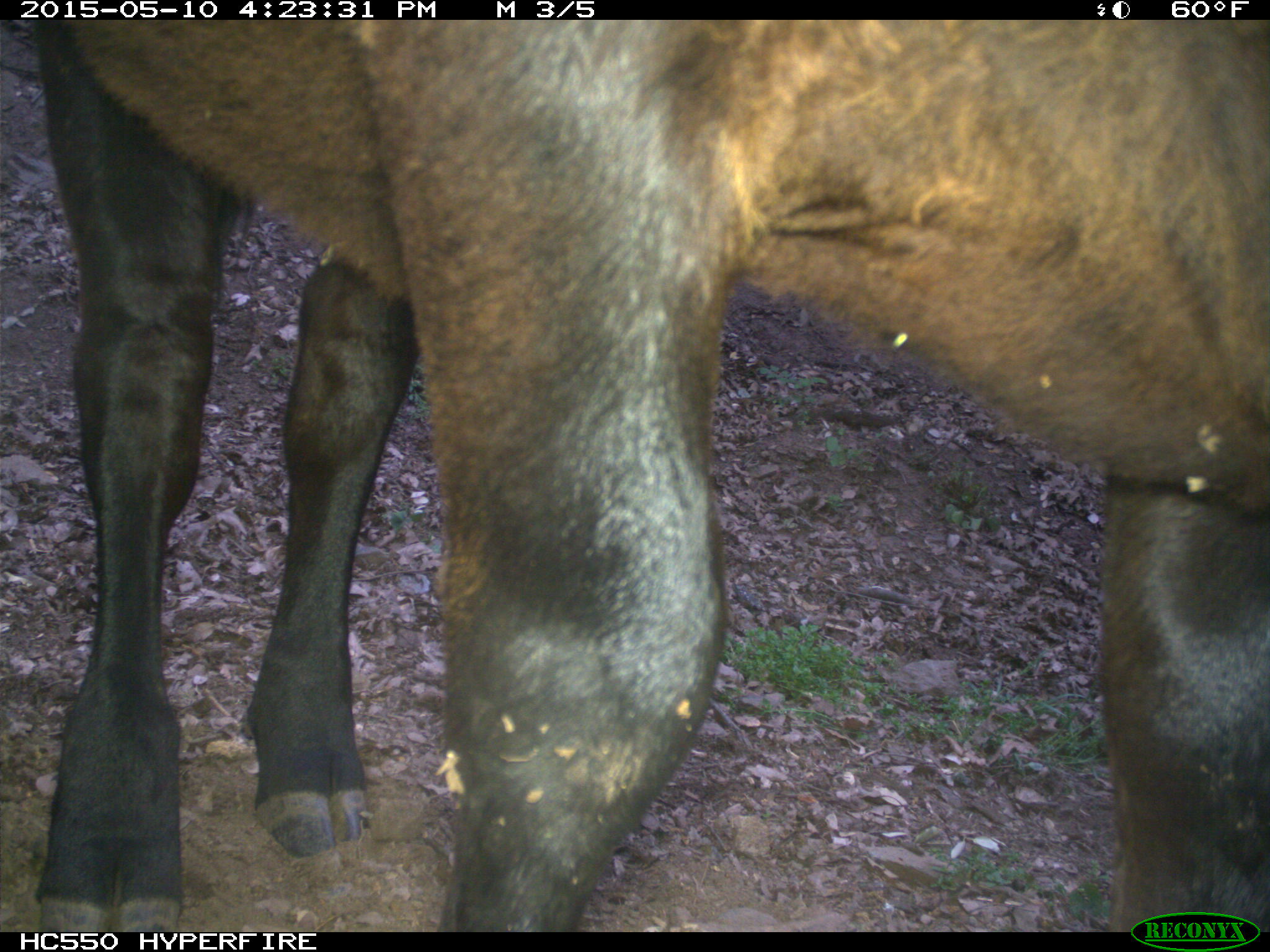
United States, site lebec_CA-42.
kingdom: Animalia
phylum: Chordata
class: Mammalia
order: Artiodactyla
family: Bovidae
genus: Bos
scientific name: Bos taurus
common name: domestic cow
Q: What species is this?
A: Bos taurus (domestic cow).